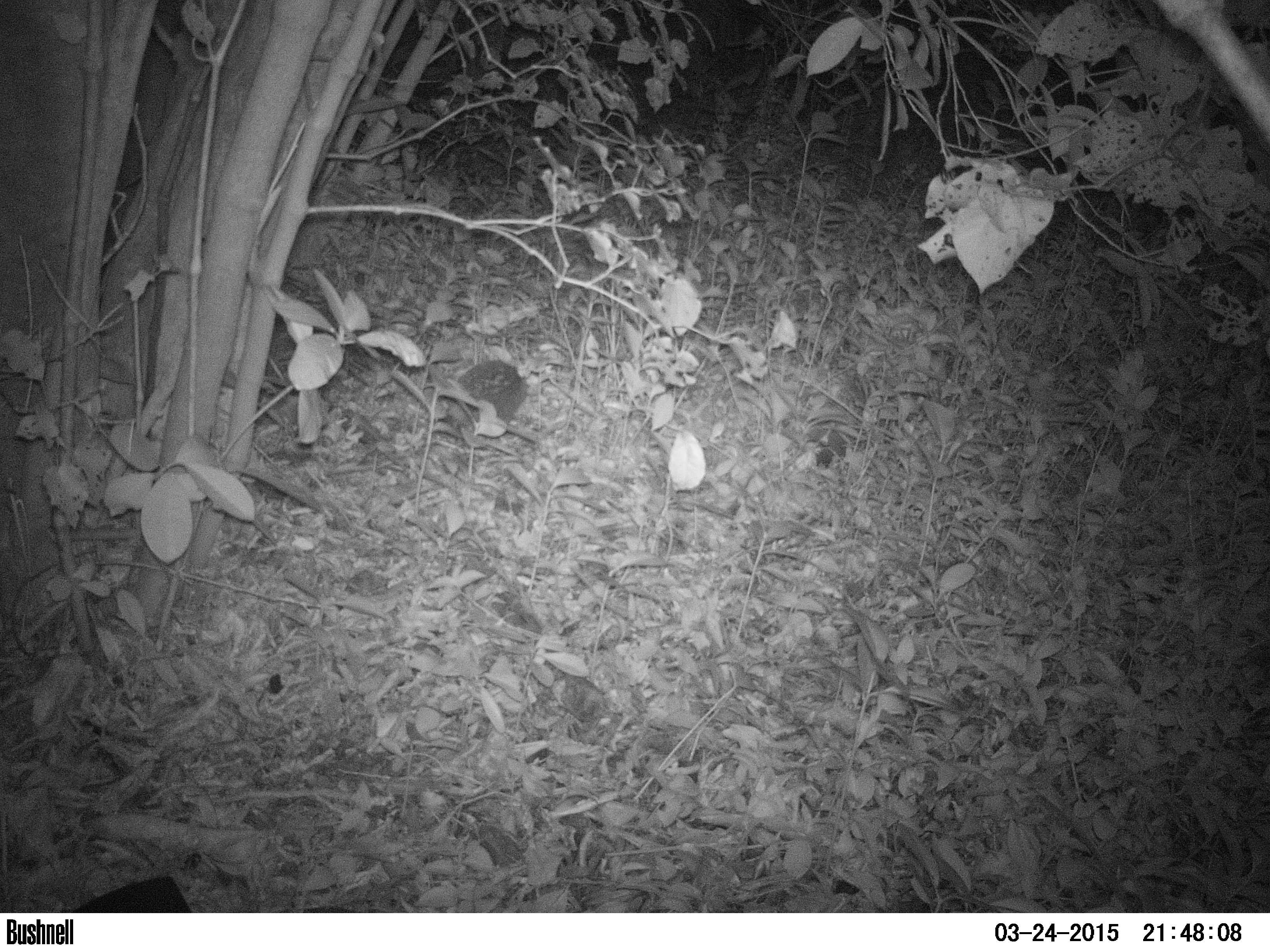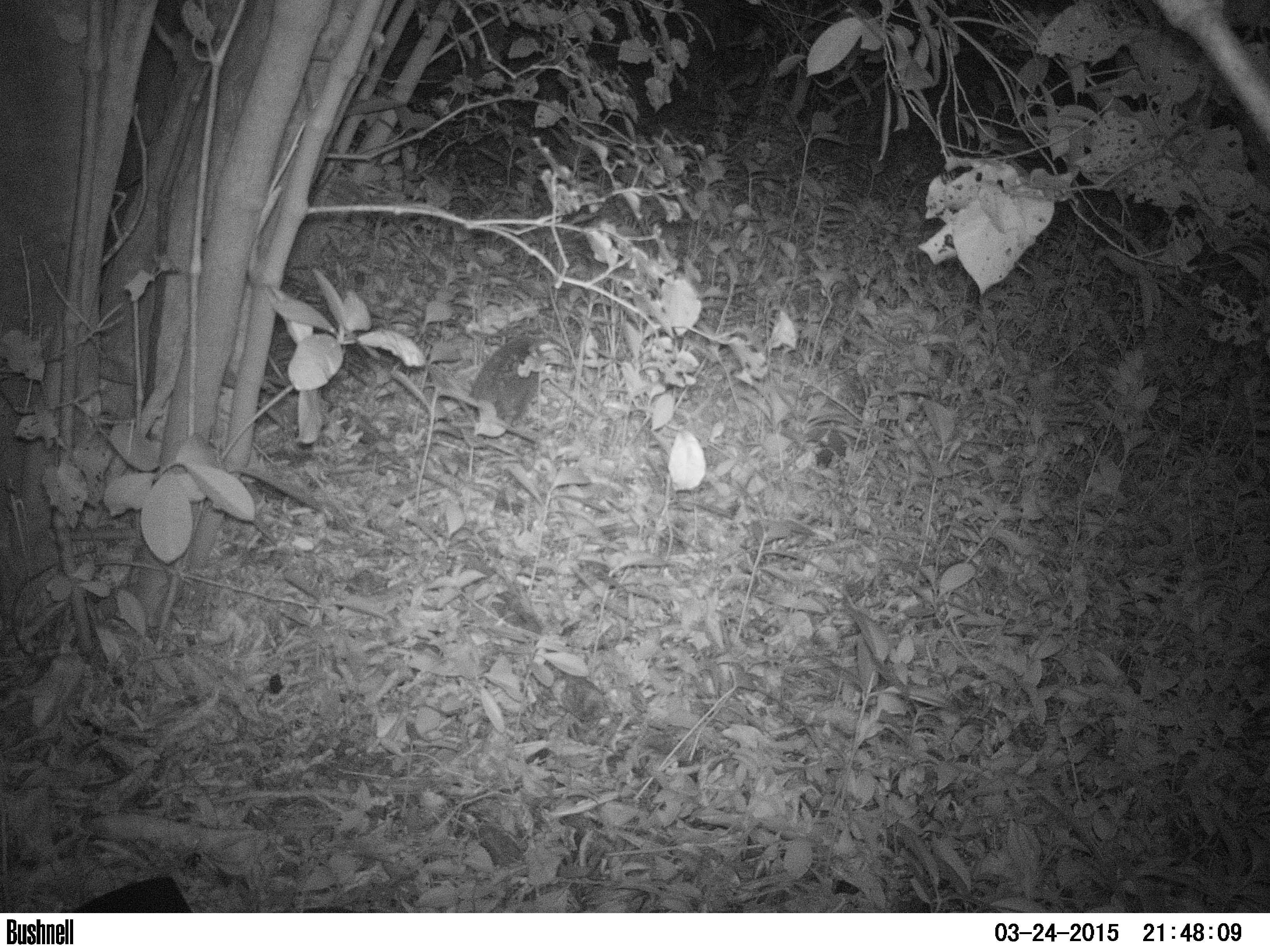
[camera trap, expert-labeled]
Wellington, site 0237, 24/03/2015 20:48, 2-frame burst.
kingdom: Animalia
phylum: Chordata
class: Mammalia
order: Eulipotyphla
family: Erinaceidae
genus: Erinaceus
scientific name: Erinaceus europaeus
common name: hedgehog